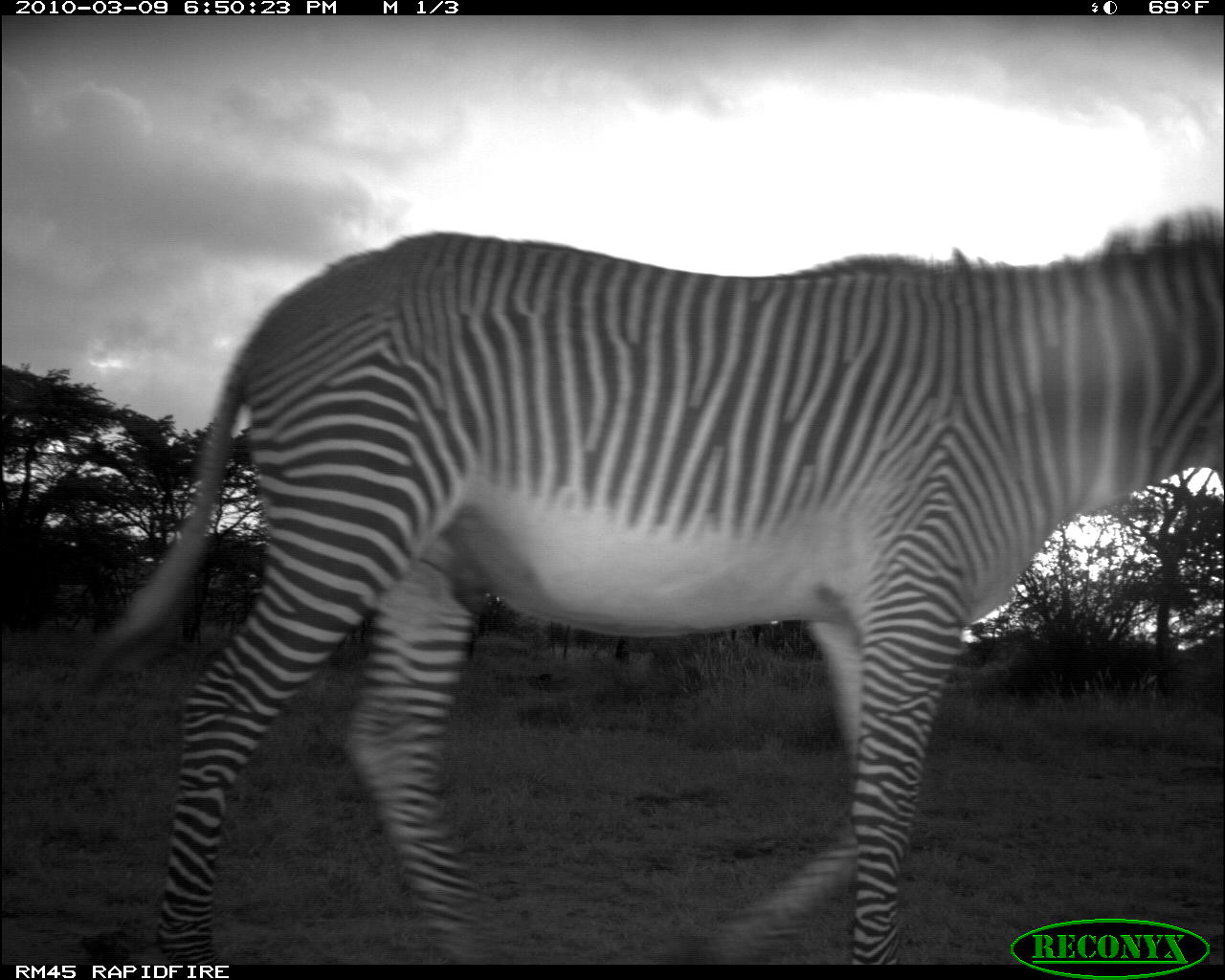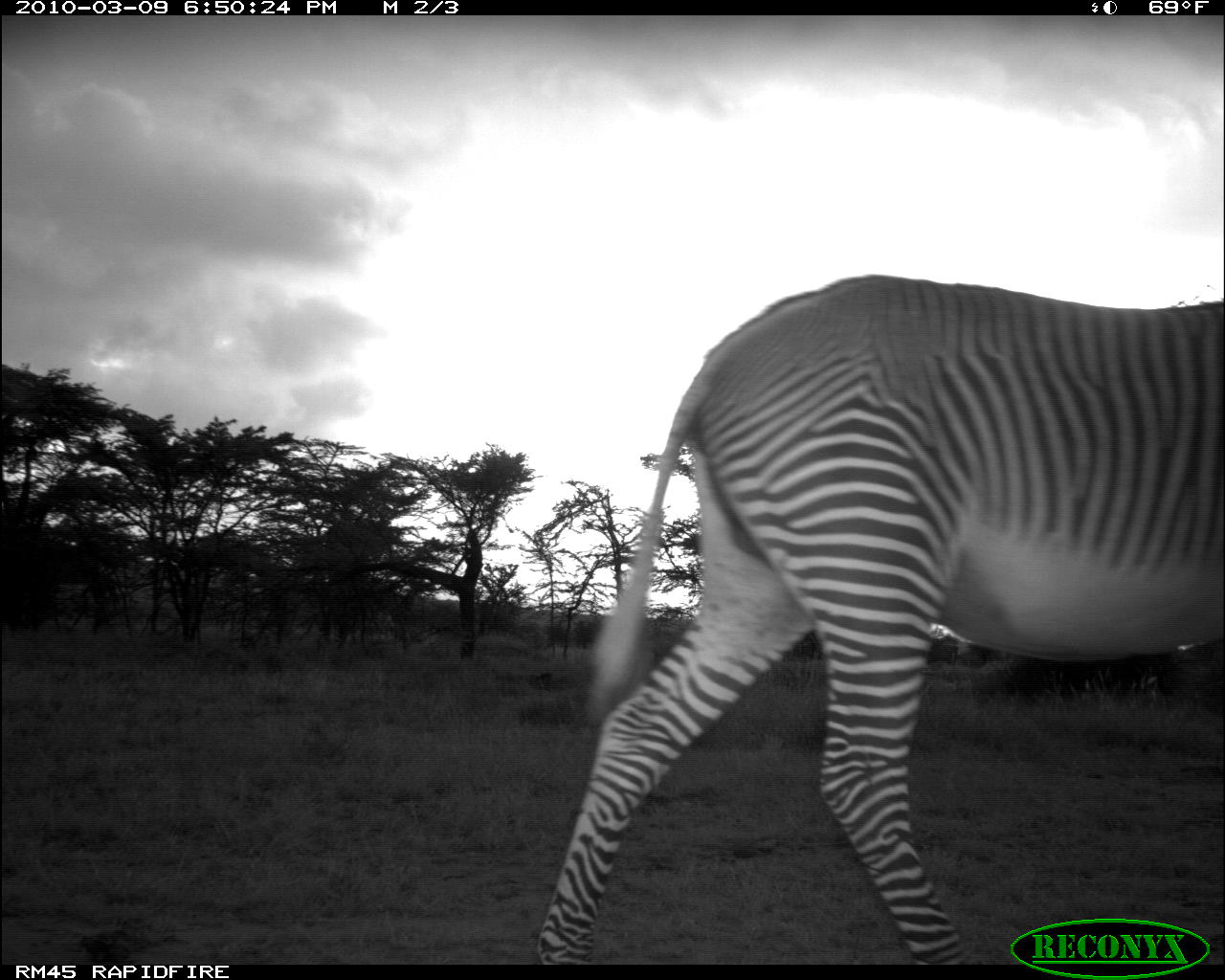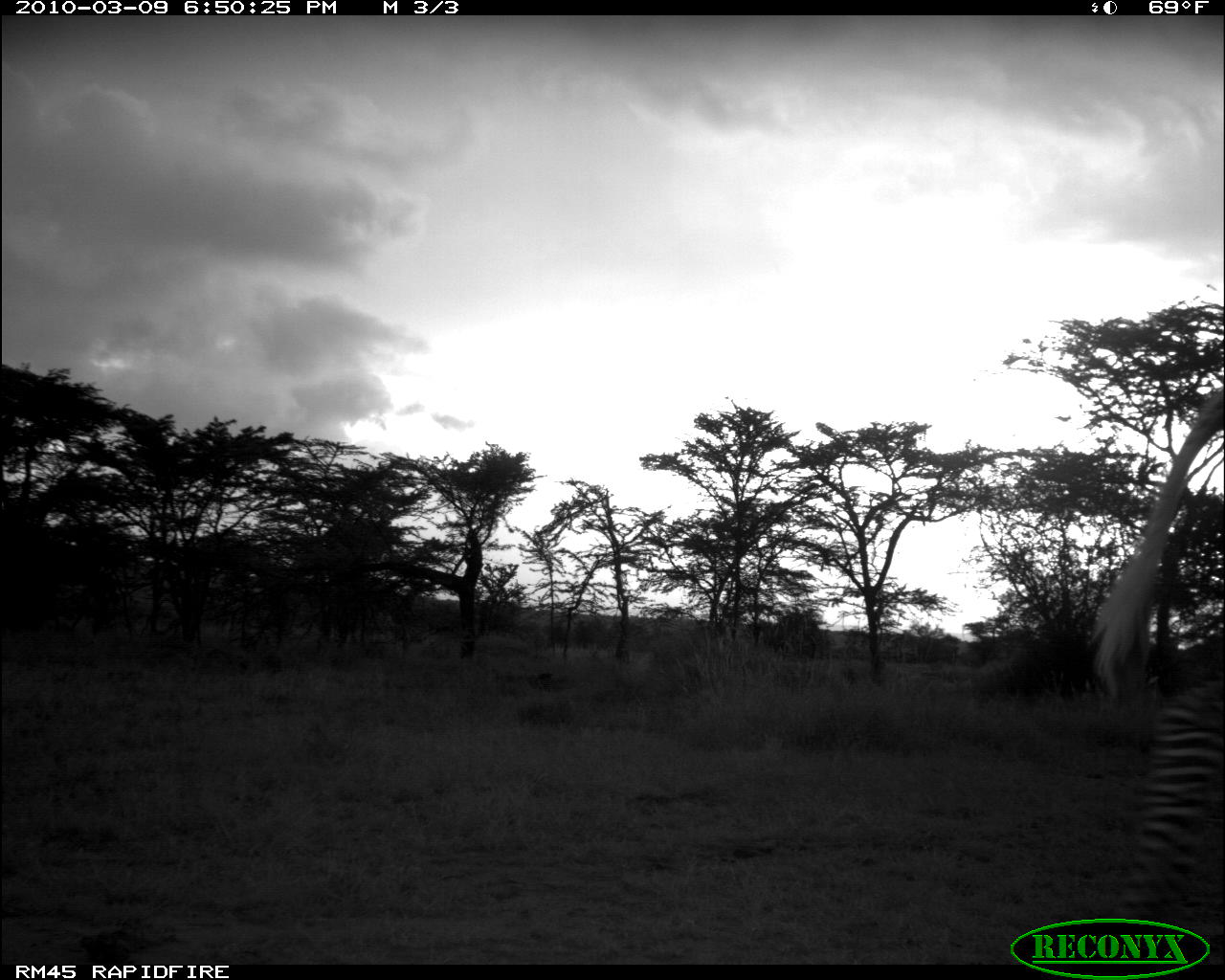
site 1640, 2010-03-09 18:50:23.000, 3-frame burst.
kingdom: Animalia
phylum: Chordata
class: Mammalia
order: Perissodactyla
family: Equidae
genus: Equus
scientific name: Equus grevyi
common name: grévy's zebra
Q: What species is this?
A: Equus grevyi (grévy's zebra).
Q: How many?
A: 1.